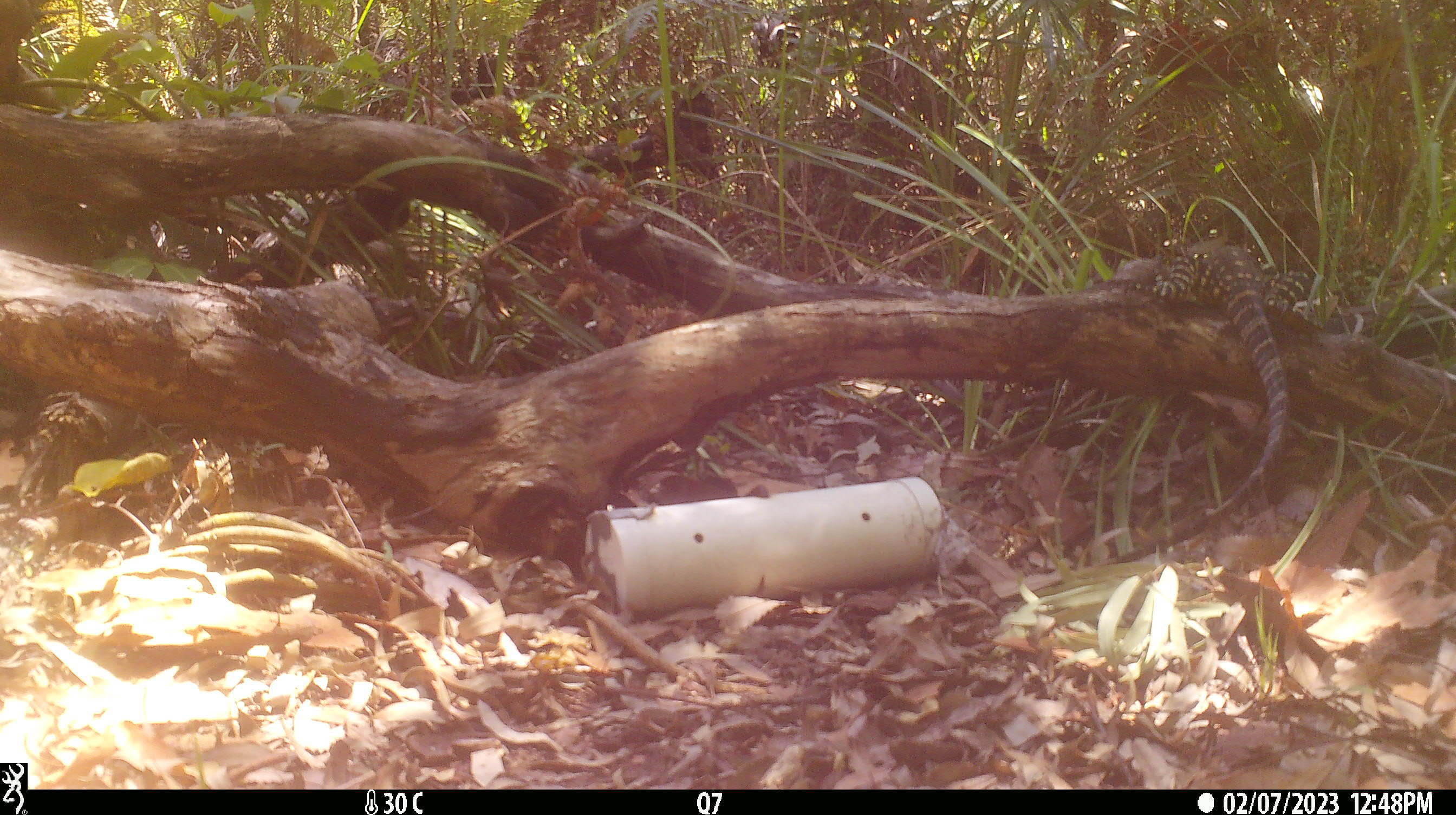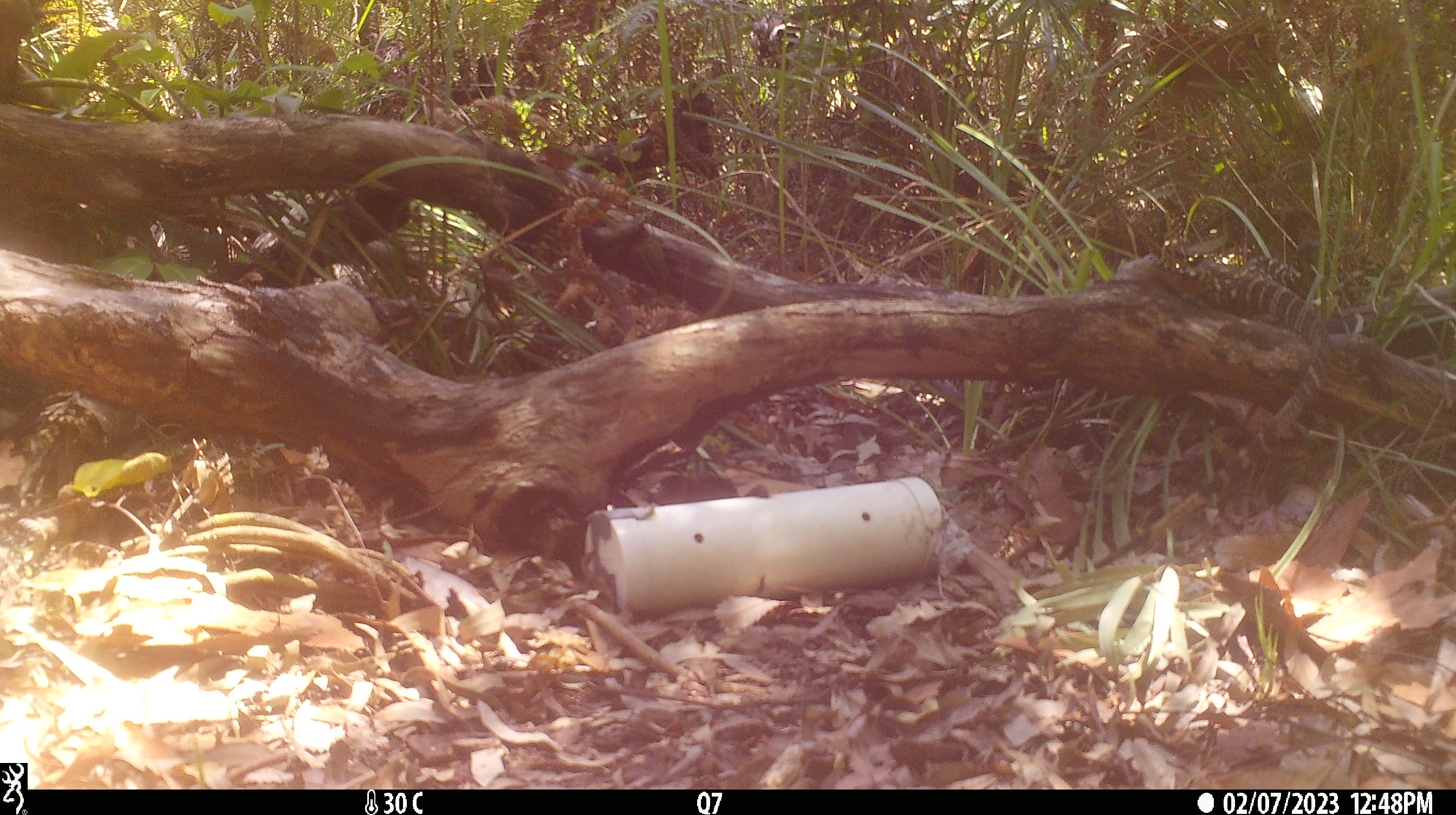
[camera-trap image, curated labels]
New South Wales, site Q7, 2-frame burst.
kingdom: Animalia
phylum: Chordata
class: Reptilia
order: Squamata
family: Varanidae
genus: Varanus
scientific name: Varanus varius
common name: lace monitor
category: goanna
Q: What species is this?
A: Goanna (lace monitor) (Varanus varius).